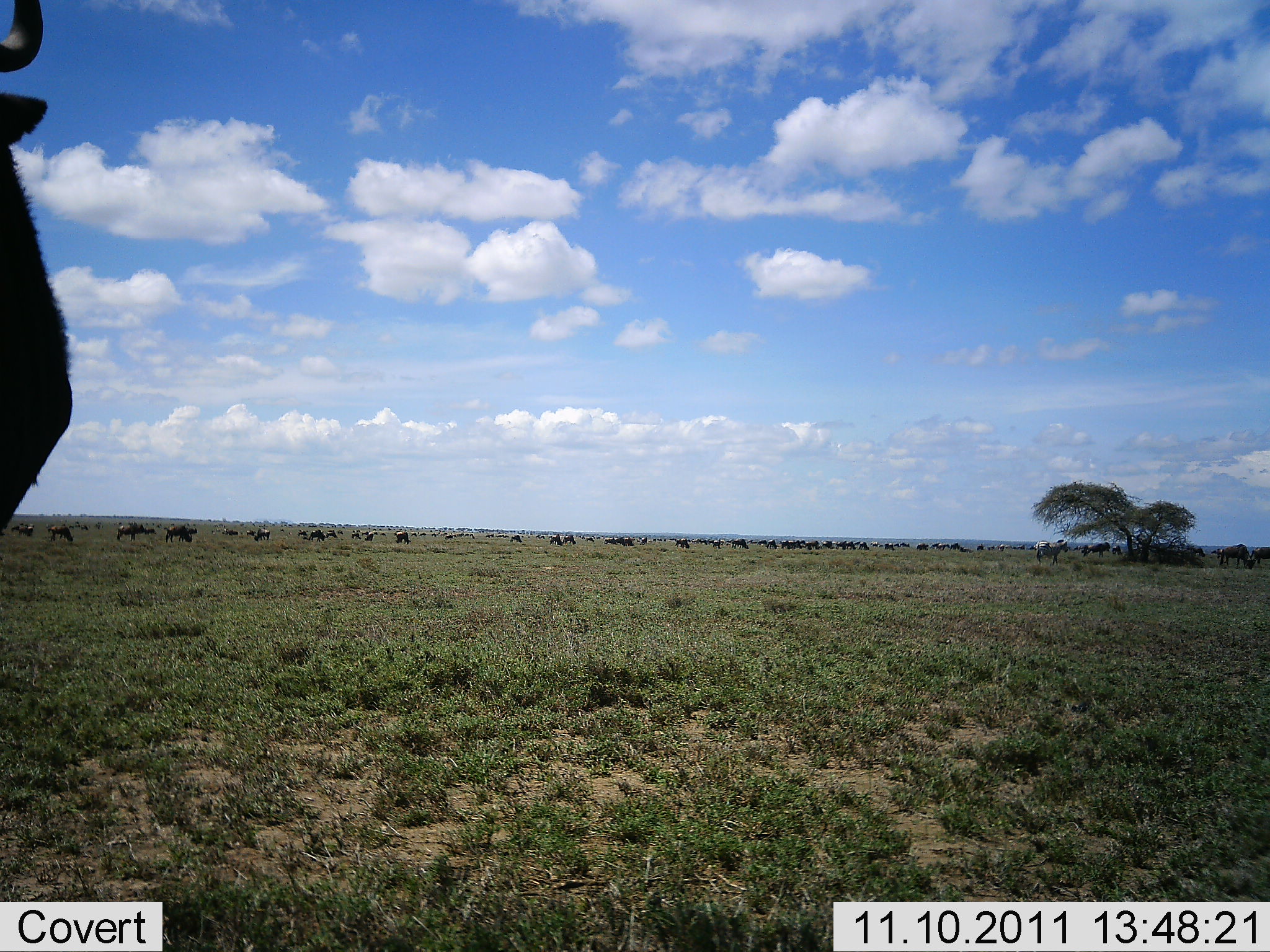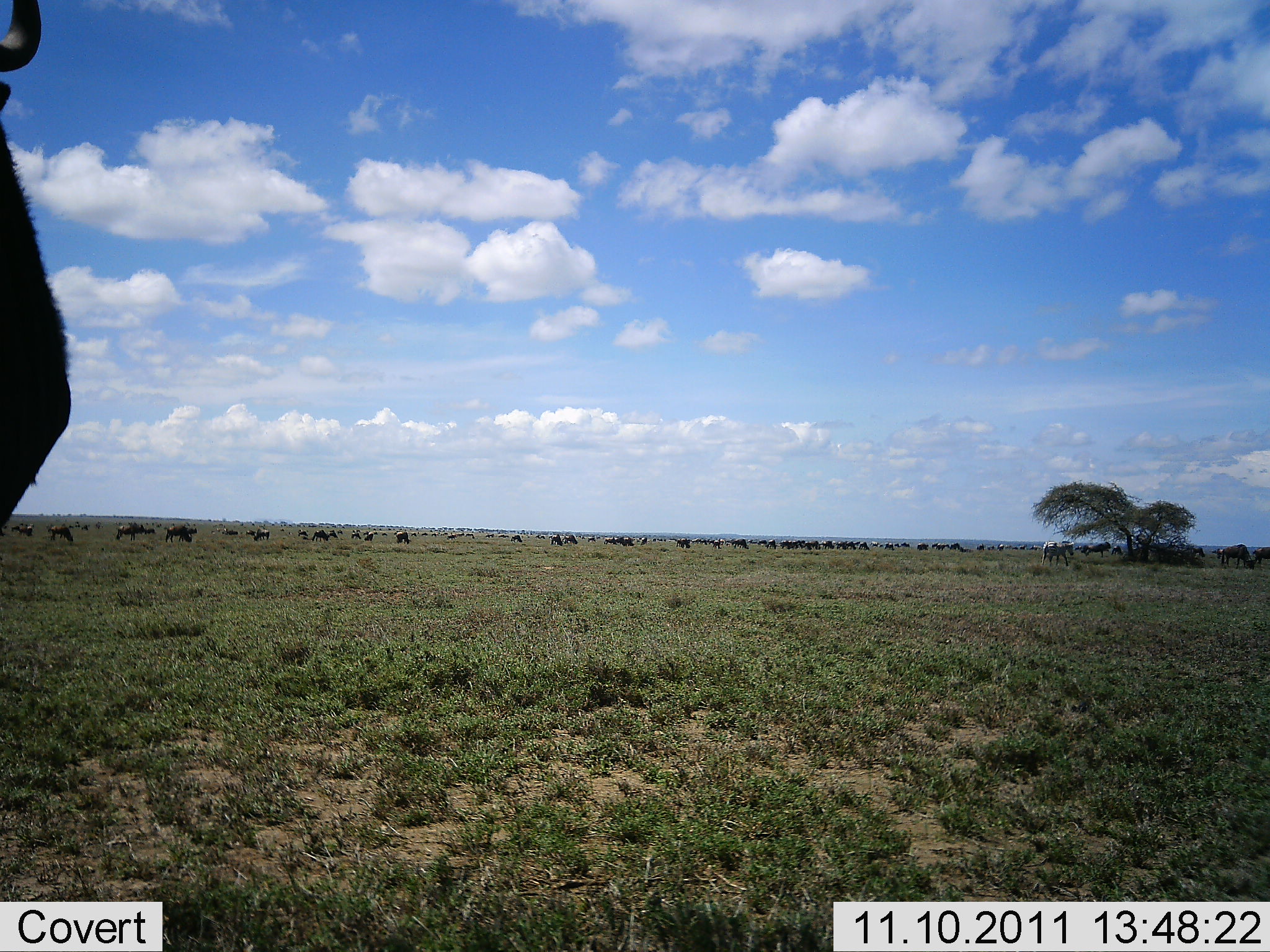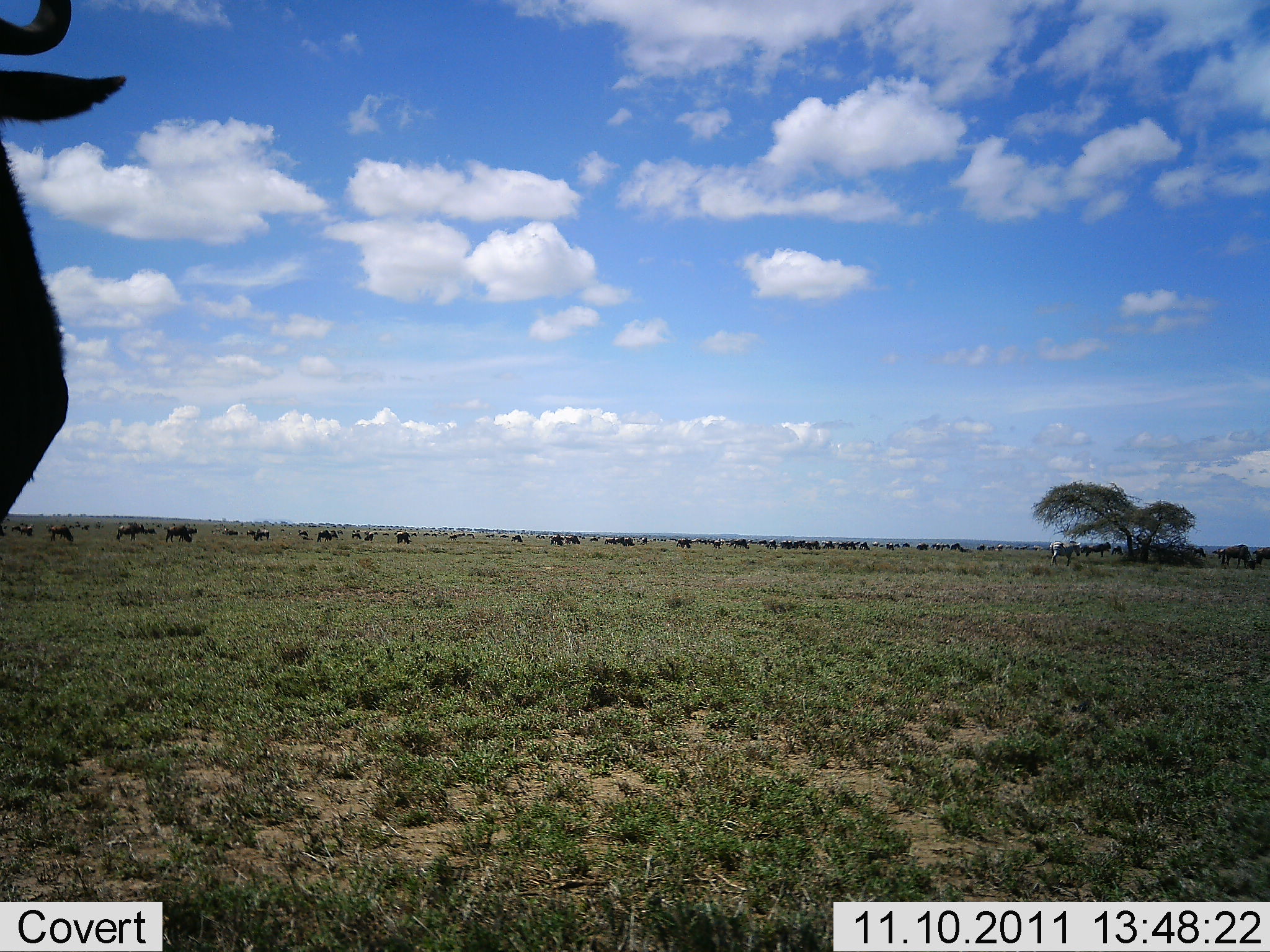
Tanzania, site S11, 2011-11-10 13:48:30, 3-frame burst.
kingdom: Animalia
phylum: Chordata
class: Mammalia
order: Artiodactyla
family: Bovidae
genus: Connochaetes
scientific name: Connochaetes taurinus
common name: blue wildebeest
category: wildebeest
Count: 11-50.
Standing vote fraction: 78%.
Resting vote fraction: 0%.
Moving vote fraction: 33%.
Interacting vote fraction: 0%.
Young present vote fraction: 0%.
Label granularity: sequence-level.